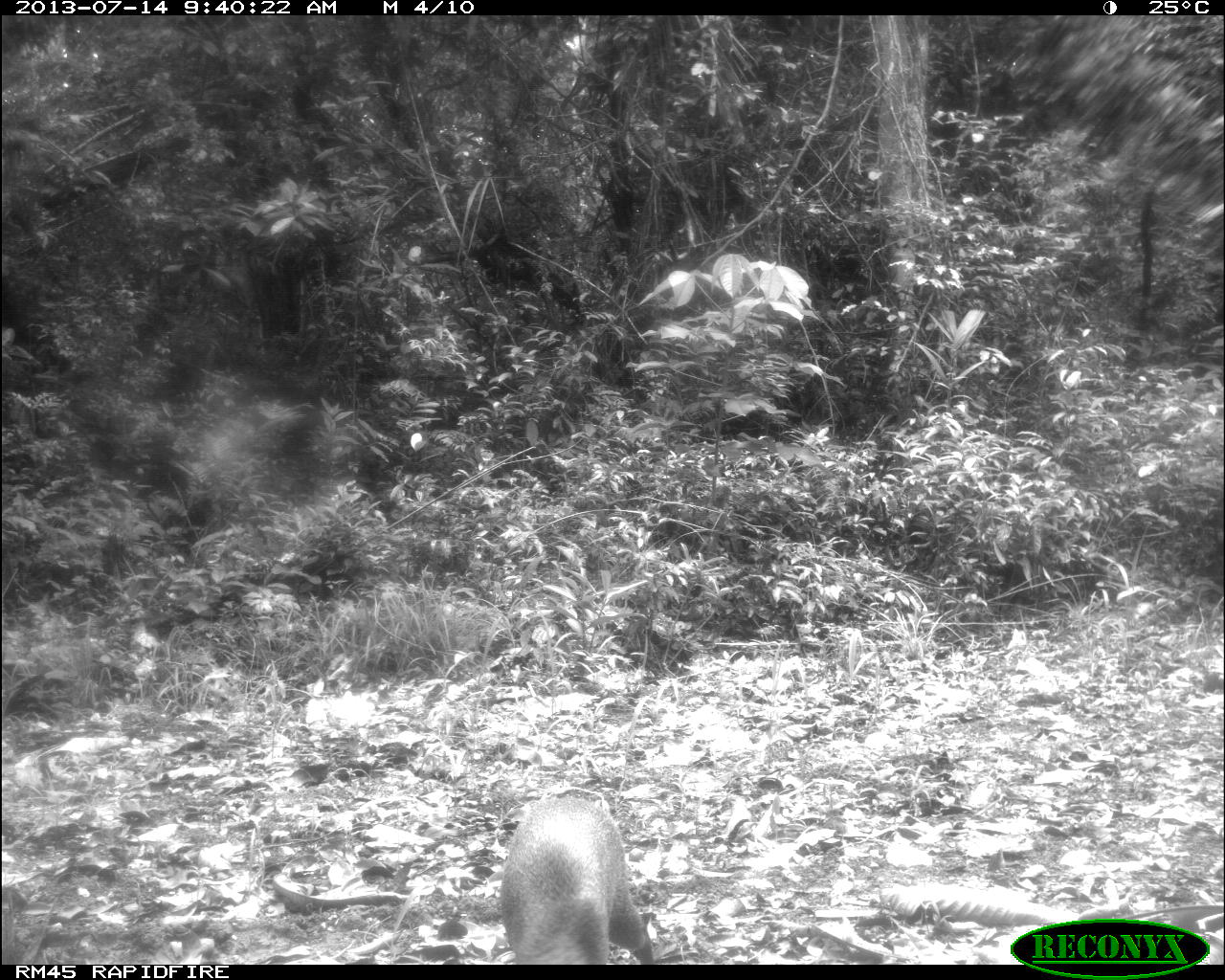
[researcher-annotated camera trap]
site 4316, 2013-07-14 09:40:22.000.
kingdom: Animalia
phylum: Chordata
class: Mammalia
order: Rodentia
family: Dasyproctidae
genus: Dasyprocta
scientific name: Dasyprocta punctata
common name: central american agouti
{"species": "Dasyprocta punctata (central american agouti)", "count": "1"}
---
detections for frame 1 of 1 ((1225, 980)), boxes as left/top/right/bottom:
dasyprocta punctata: 497/794/652/960